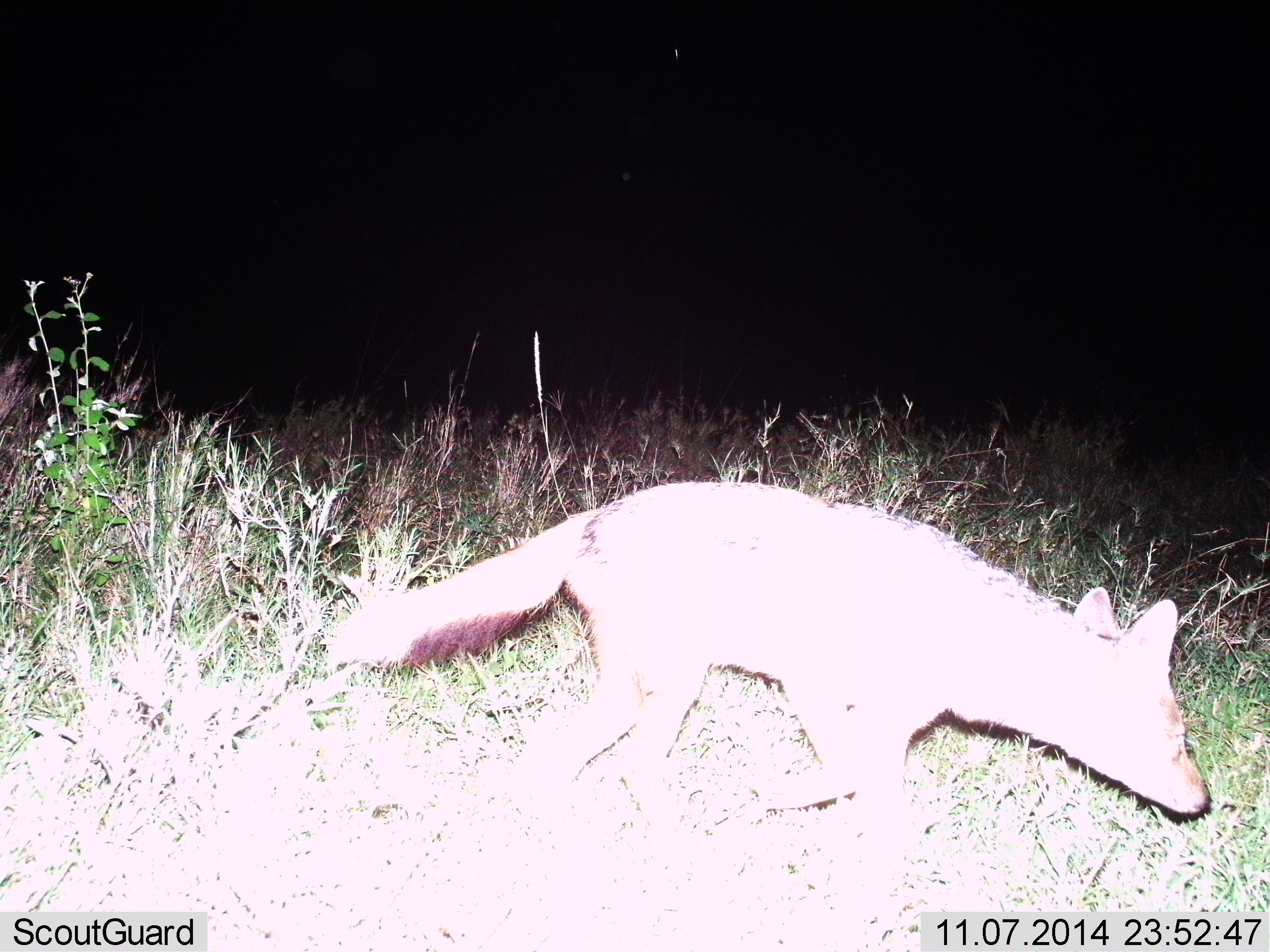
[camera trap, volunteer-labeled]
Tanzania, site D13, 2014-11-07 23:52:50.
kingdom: Animalia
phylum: Chordata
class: Mammalia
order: Carnivora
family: Canidae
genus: Lupulella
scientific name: Lupulella mesomelas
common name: black-backed jackal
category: jackal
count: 1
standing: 0%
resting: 0%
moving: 100%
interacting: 0%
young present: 0%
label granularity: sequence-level